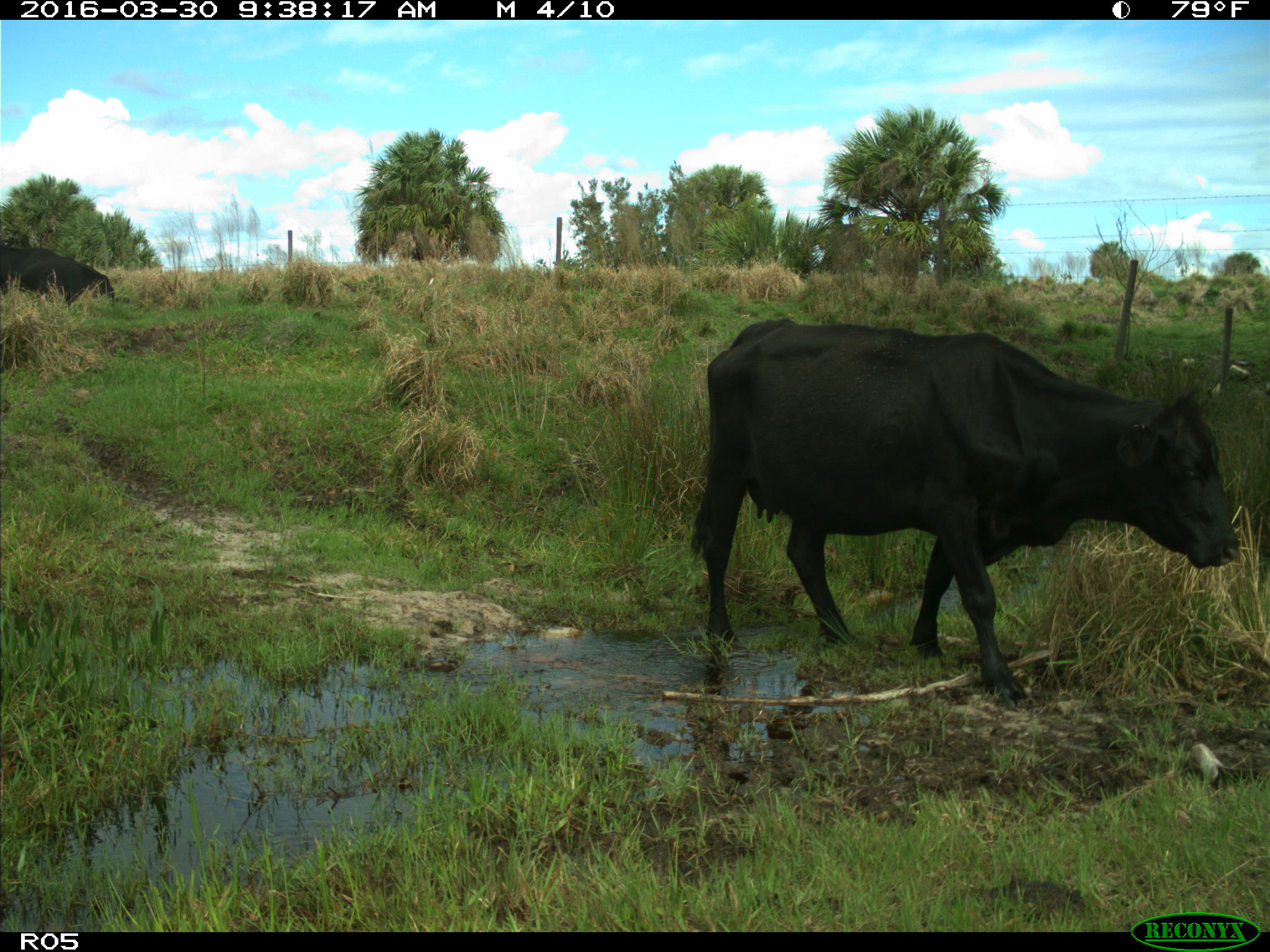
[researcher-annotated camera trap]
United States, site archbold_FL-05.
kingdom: Animalia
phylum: Chordata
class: Mammalia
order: Artiodactyla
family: Bovidae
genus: Bos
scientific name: Bos taurus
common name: domestic cow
Bos taurus (domestic cow).